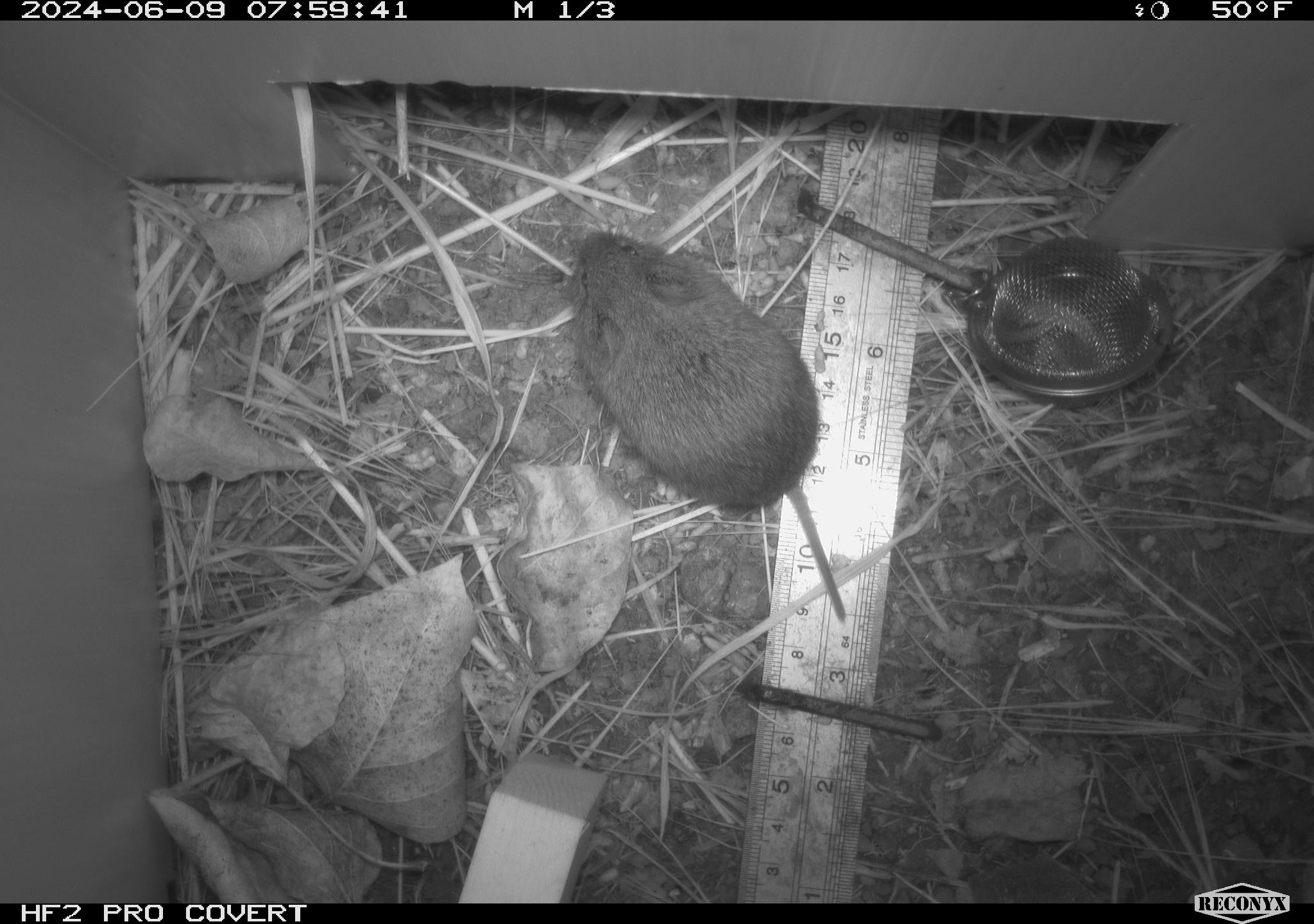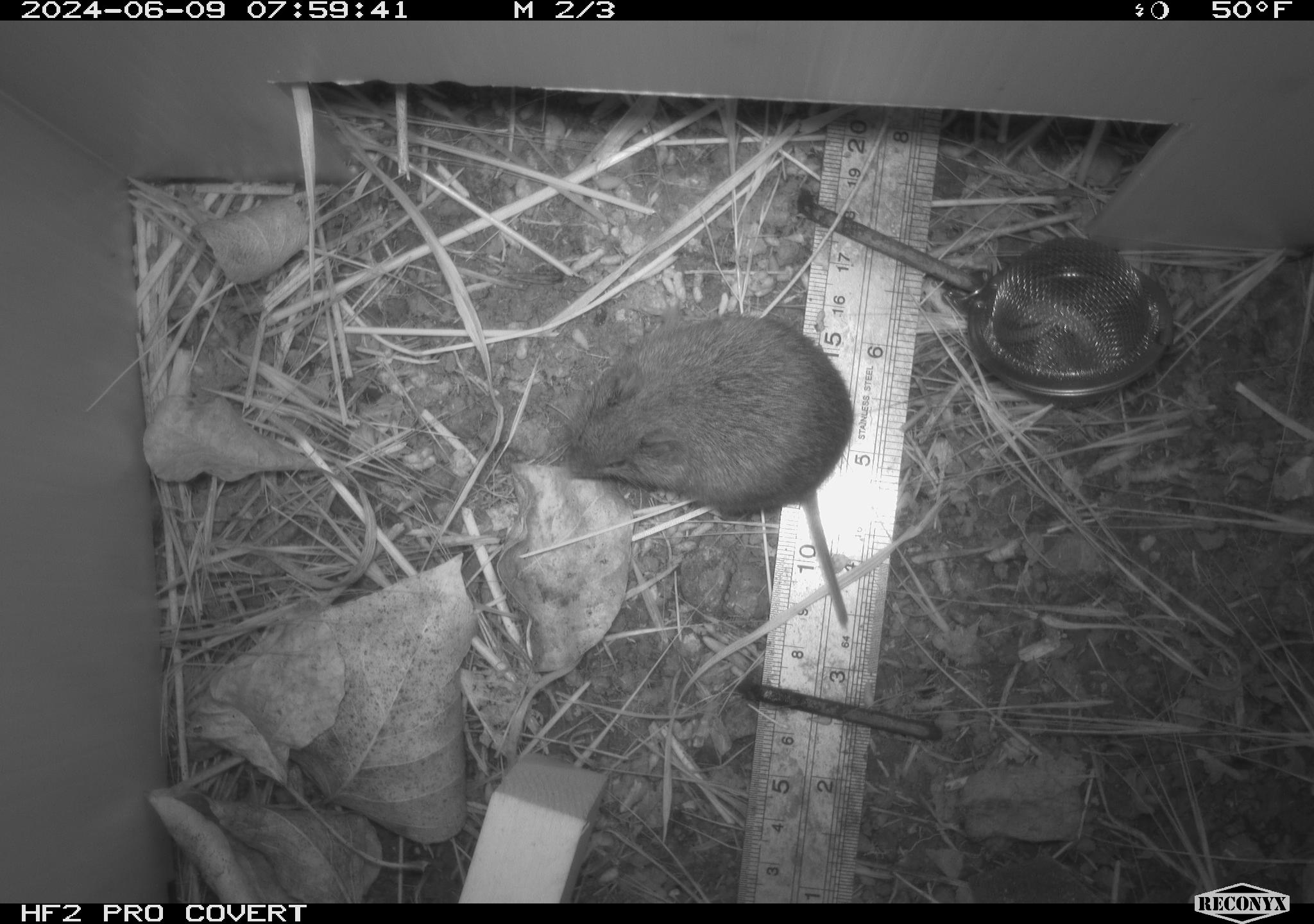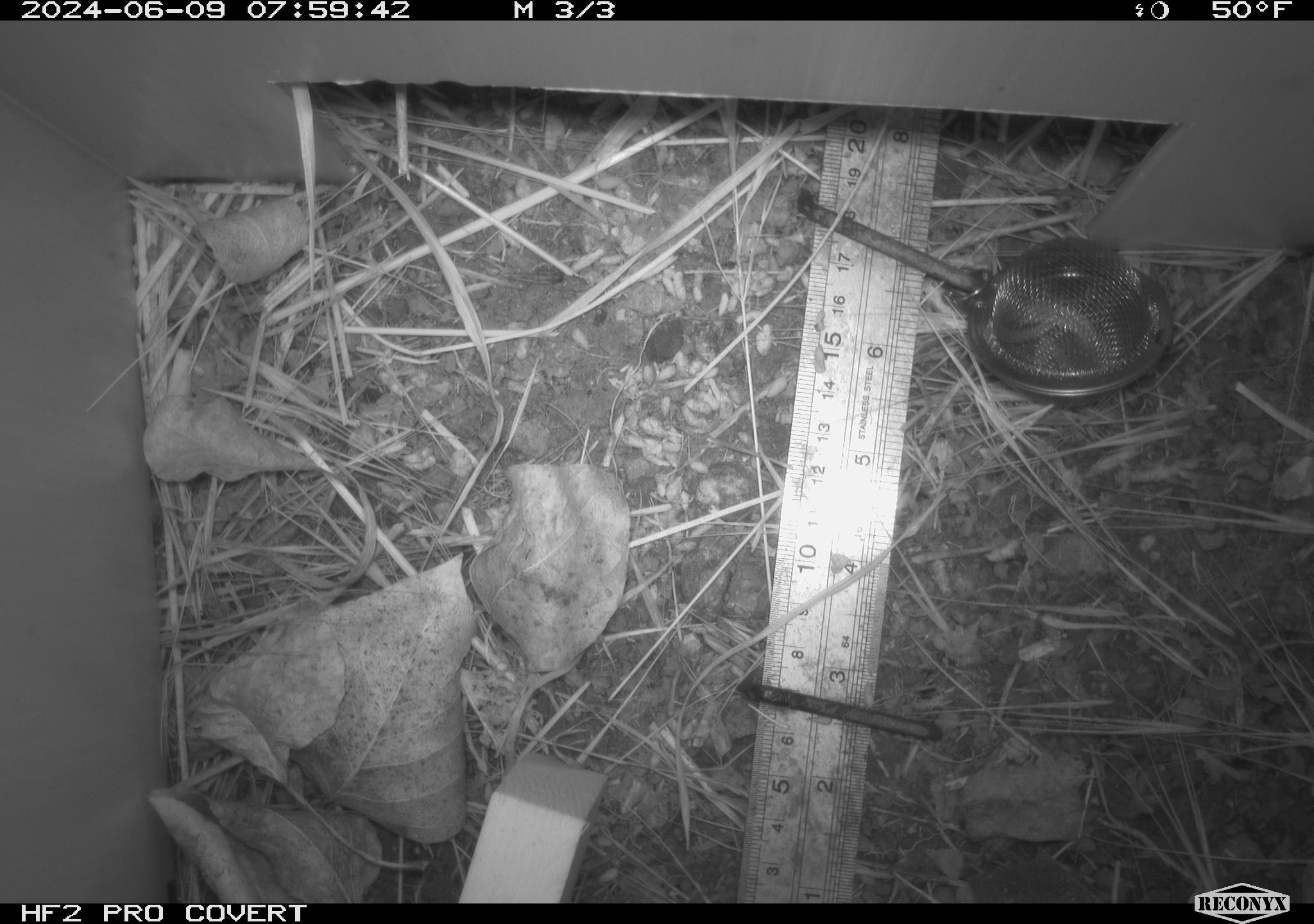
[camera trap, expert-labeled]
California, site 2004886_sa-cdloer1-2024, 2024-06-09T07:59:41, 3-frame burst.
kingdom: Animalia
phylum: Chordata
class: Mammalia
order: Rodentia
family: Cricetidae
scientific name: Arvicolinae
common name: voles, lemmings, and muskrats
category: arvicolinae subfamily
Arvicolinae subfamily (voles, lemmings, and muskrats) (Arvicolinae).